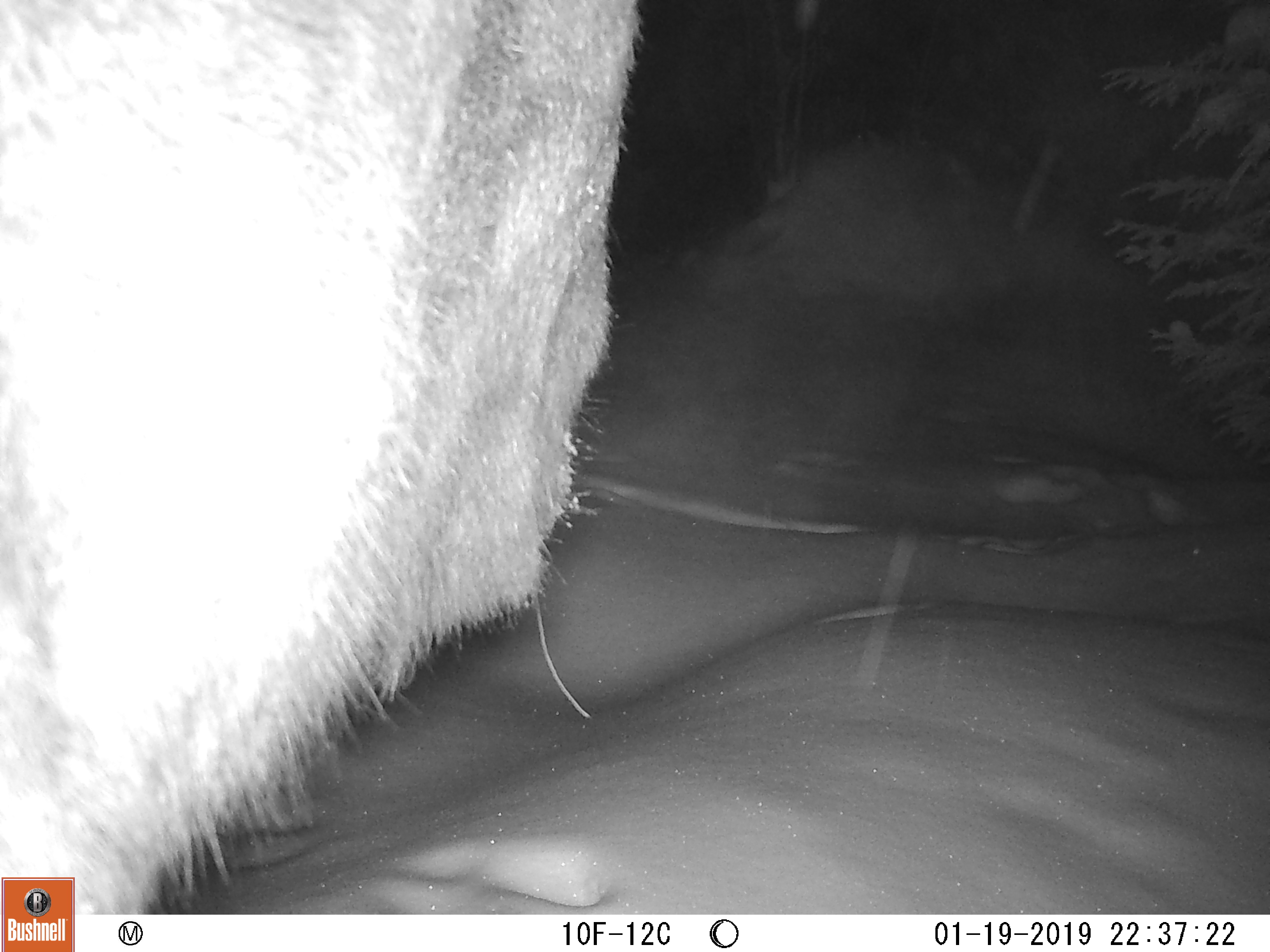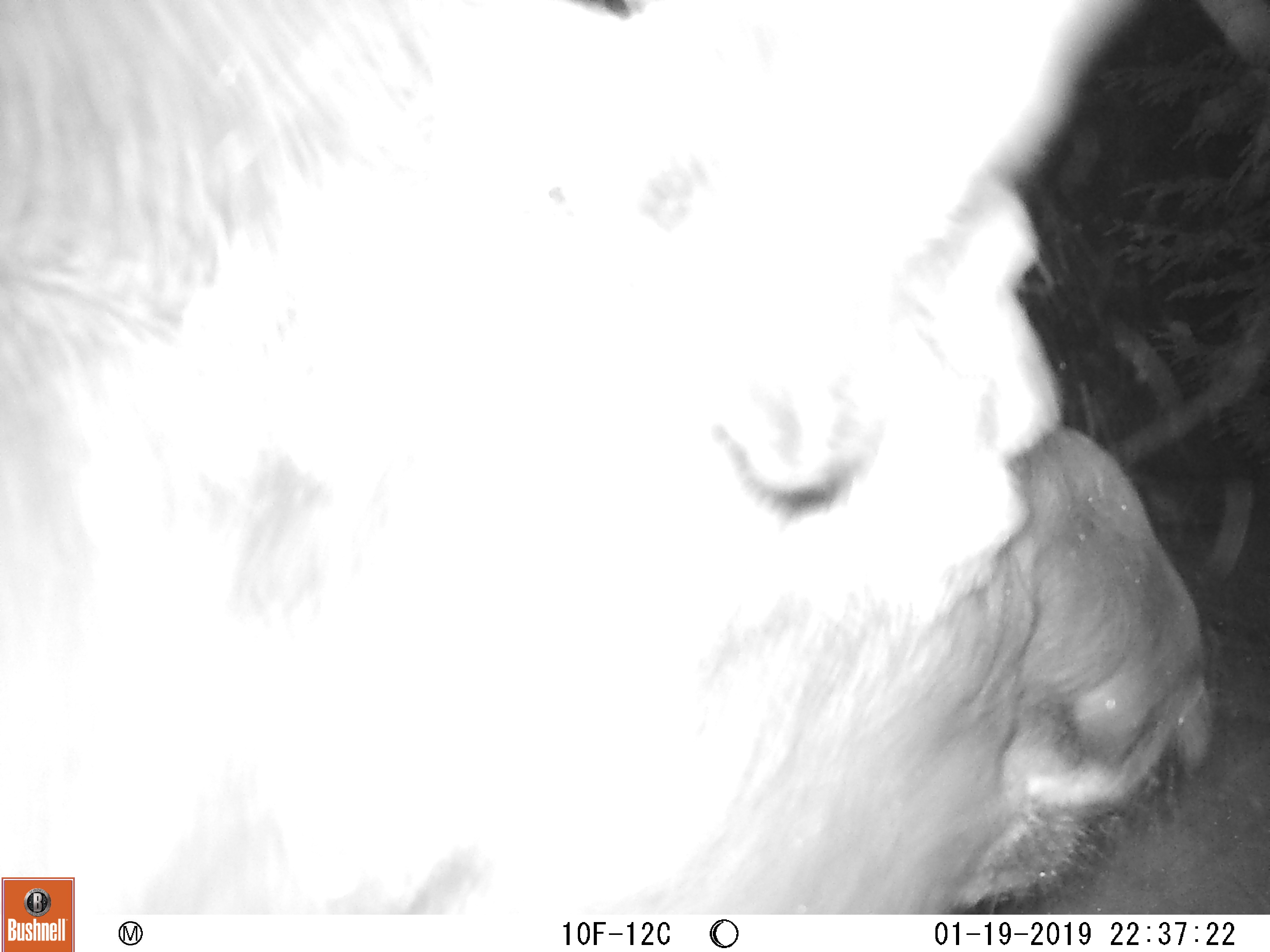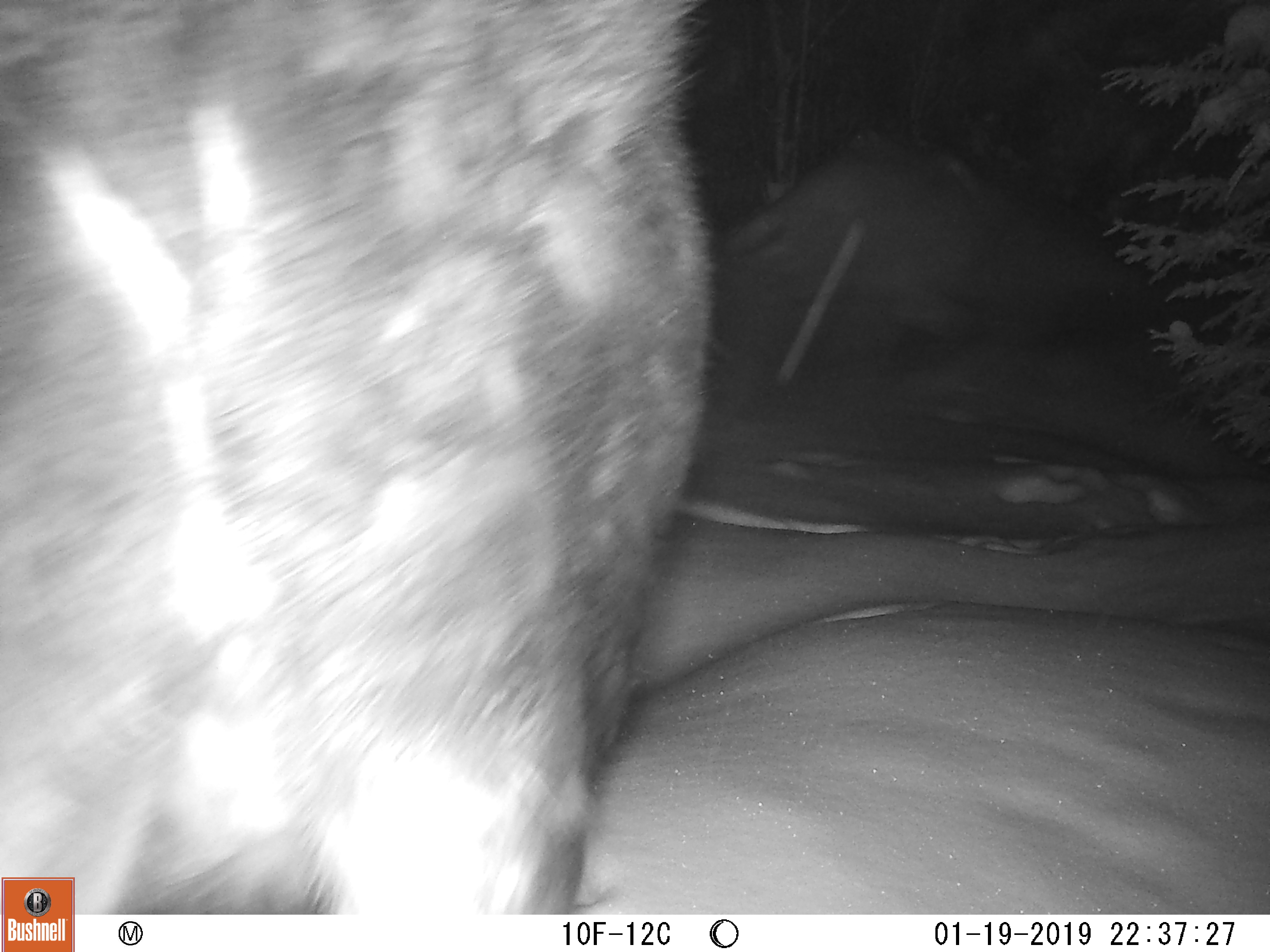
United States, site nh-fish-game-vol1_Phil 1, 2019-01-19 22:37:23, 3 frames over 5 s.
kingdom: Animalia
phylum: Chordata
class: Mammalia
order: Artiodactyla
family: Cervidae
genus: Alces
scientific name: Alces alces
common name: moose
Moose (Alces alces).